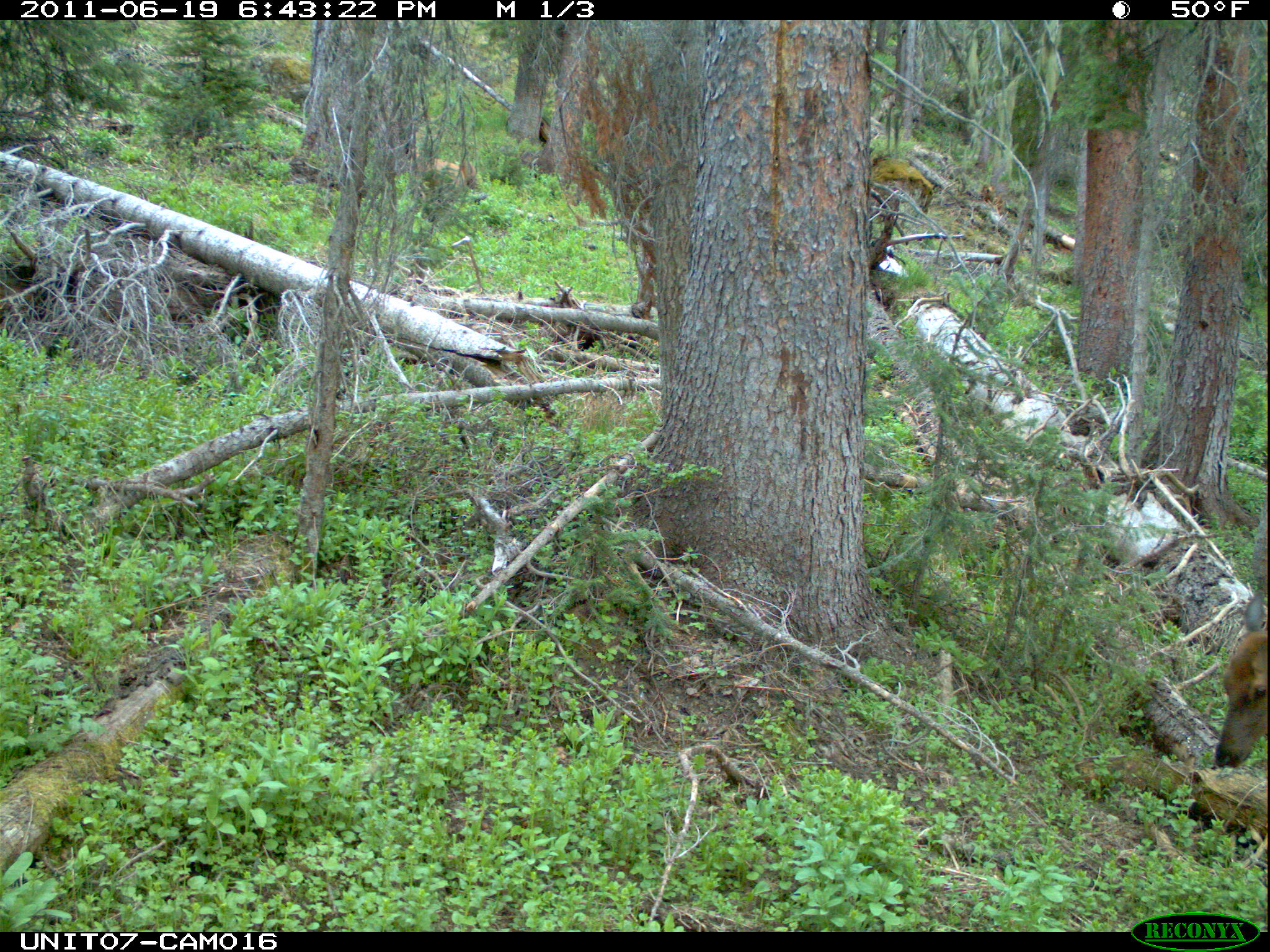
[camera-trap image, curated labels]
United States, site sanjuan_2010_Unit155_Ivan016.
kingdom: Animalia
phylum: Chordata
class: Mammalia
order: Artiodactyla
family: Cervidae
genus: Cervus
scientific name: Cervus elaphus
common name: red deer